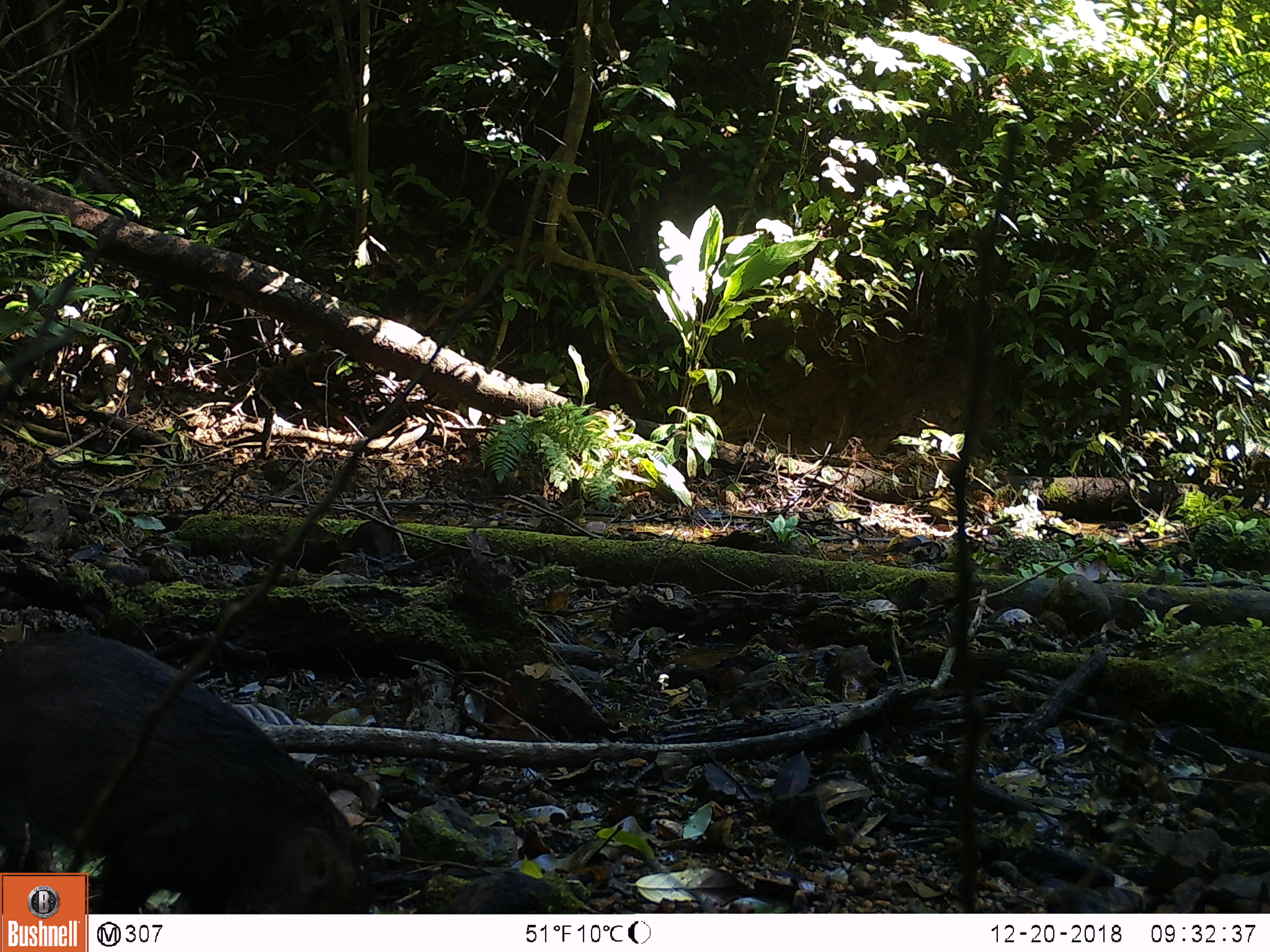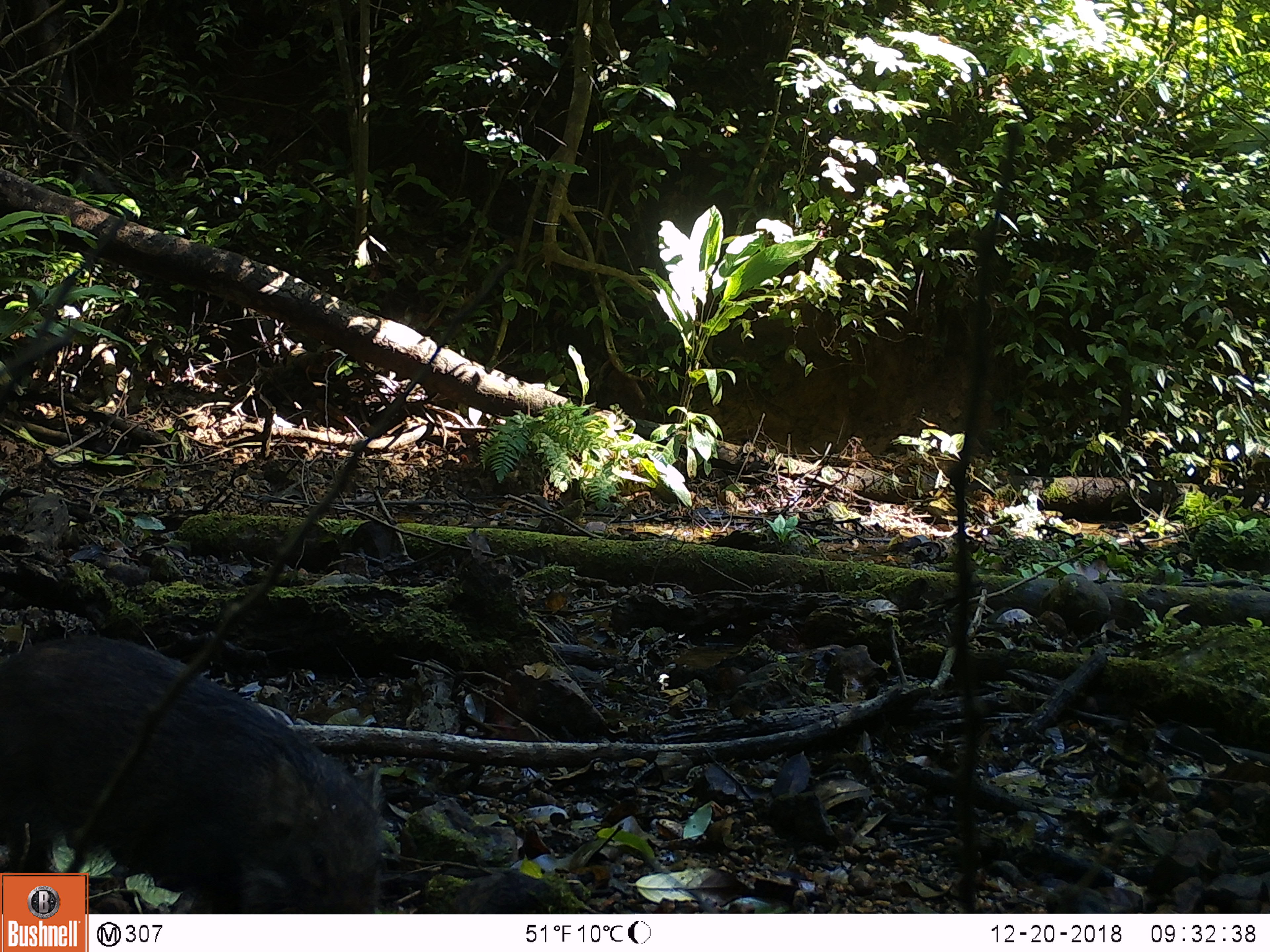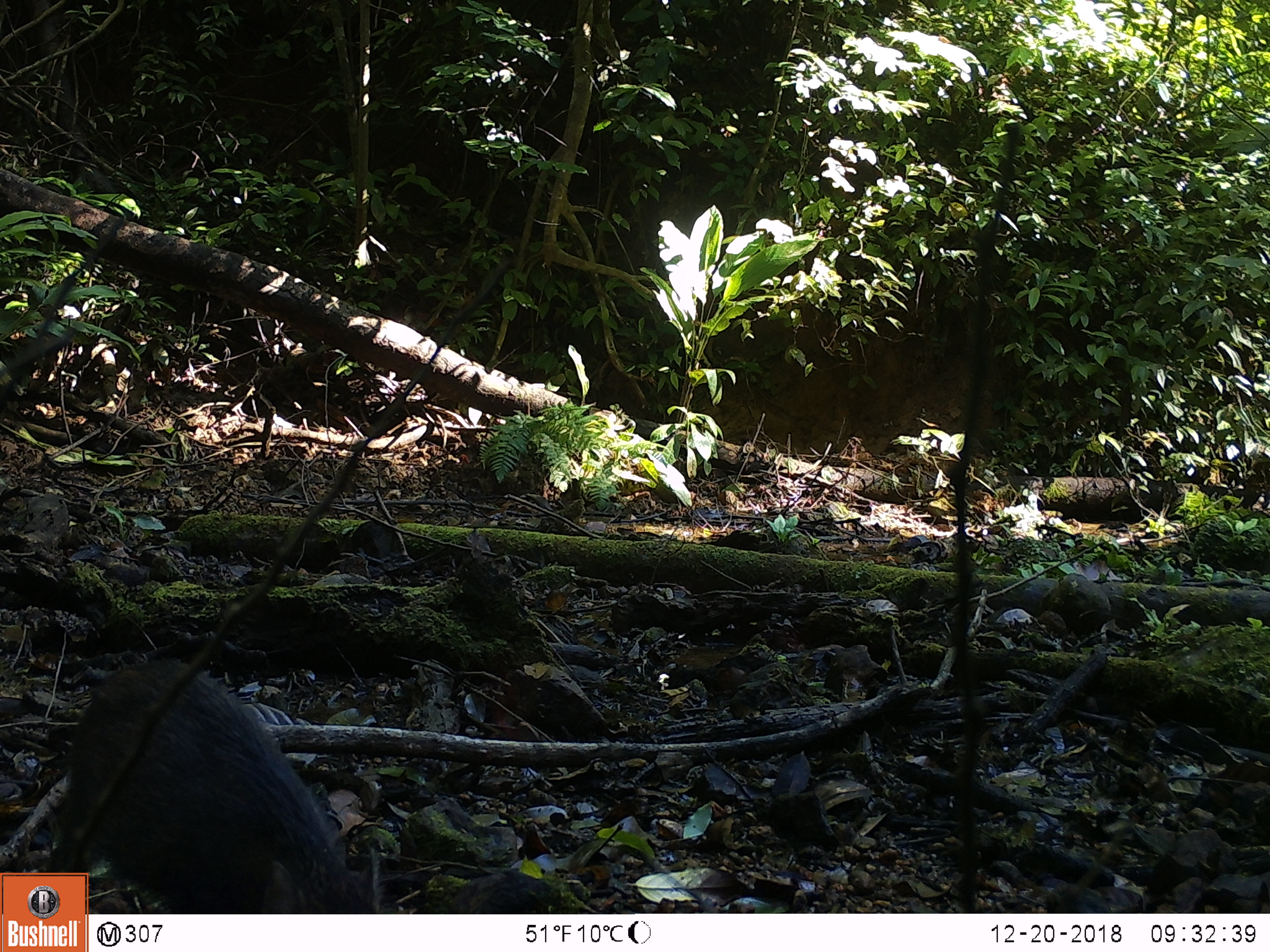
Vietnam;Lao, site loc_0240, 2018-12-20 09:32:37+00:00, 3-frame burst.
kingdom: Animalia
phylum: Chordata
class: Mammalia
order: Artiodactyla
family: Suidae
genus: Sus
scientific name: Sus scrofa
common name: eurasian wild pig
Eurasian wild pig (Sus scrofa). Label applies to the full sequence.